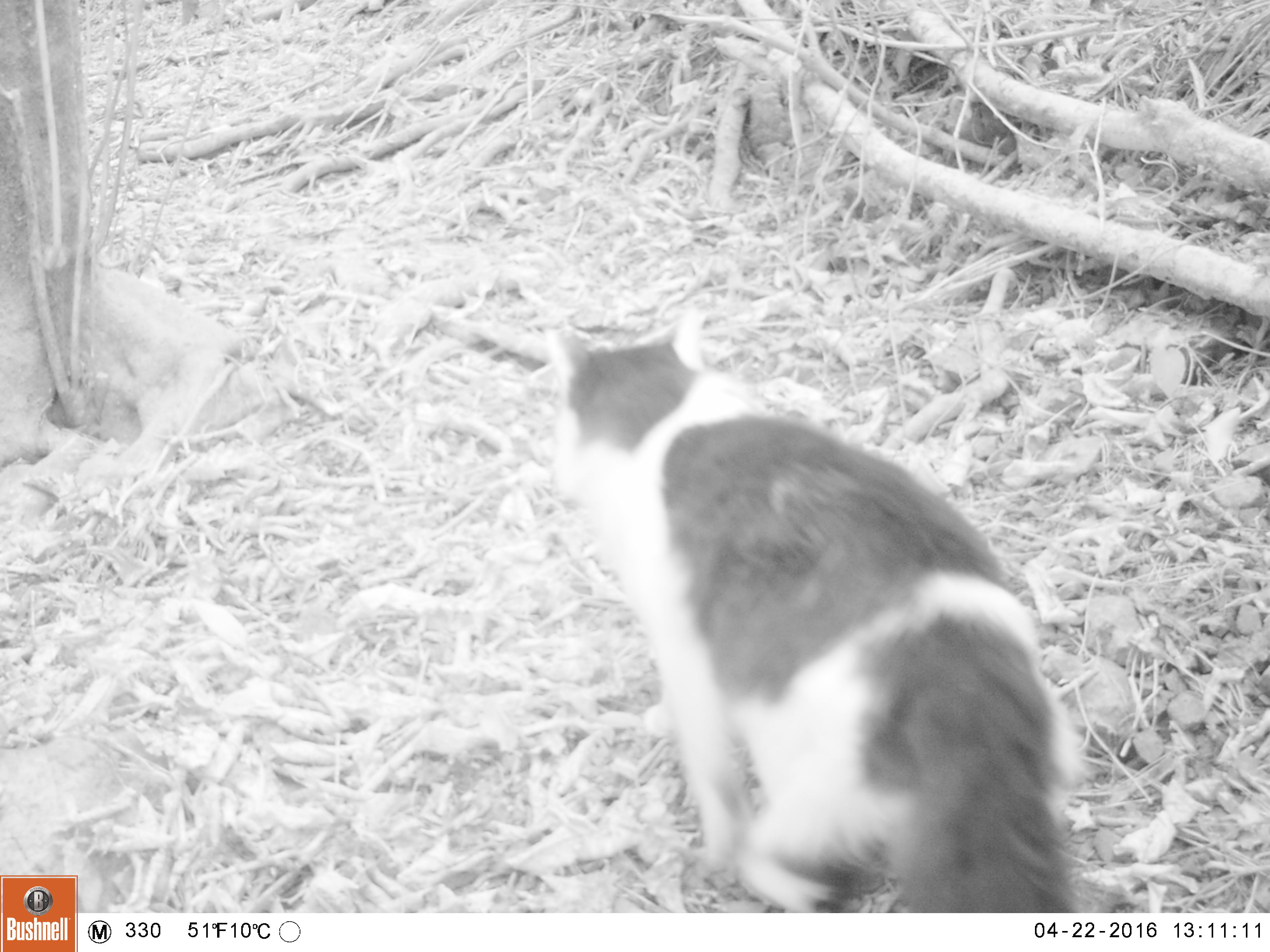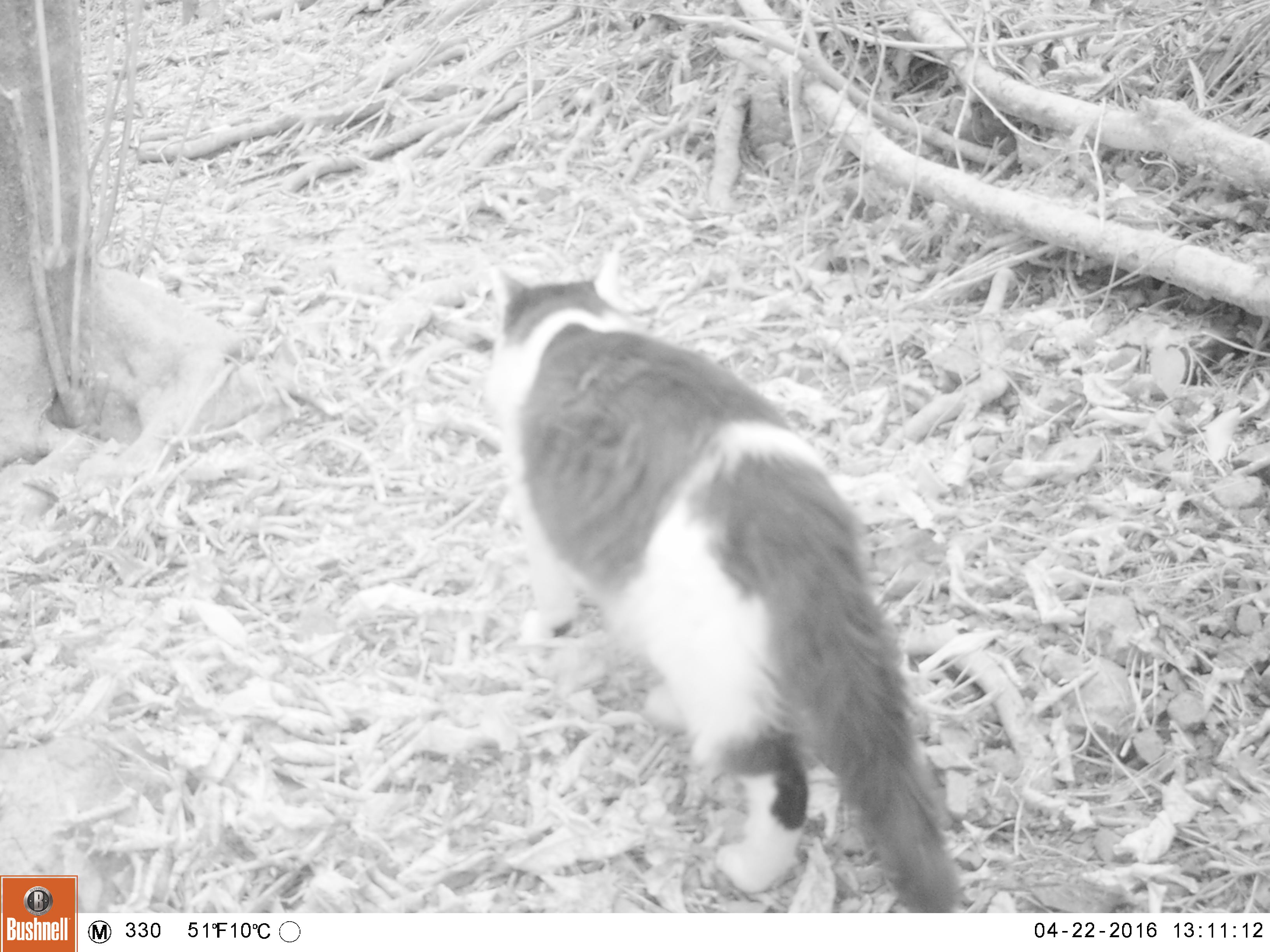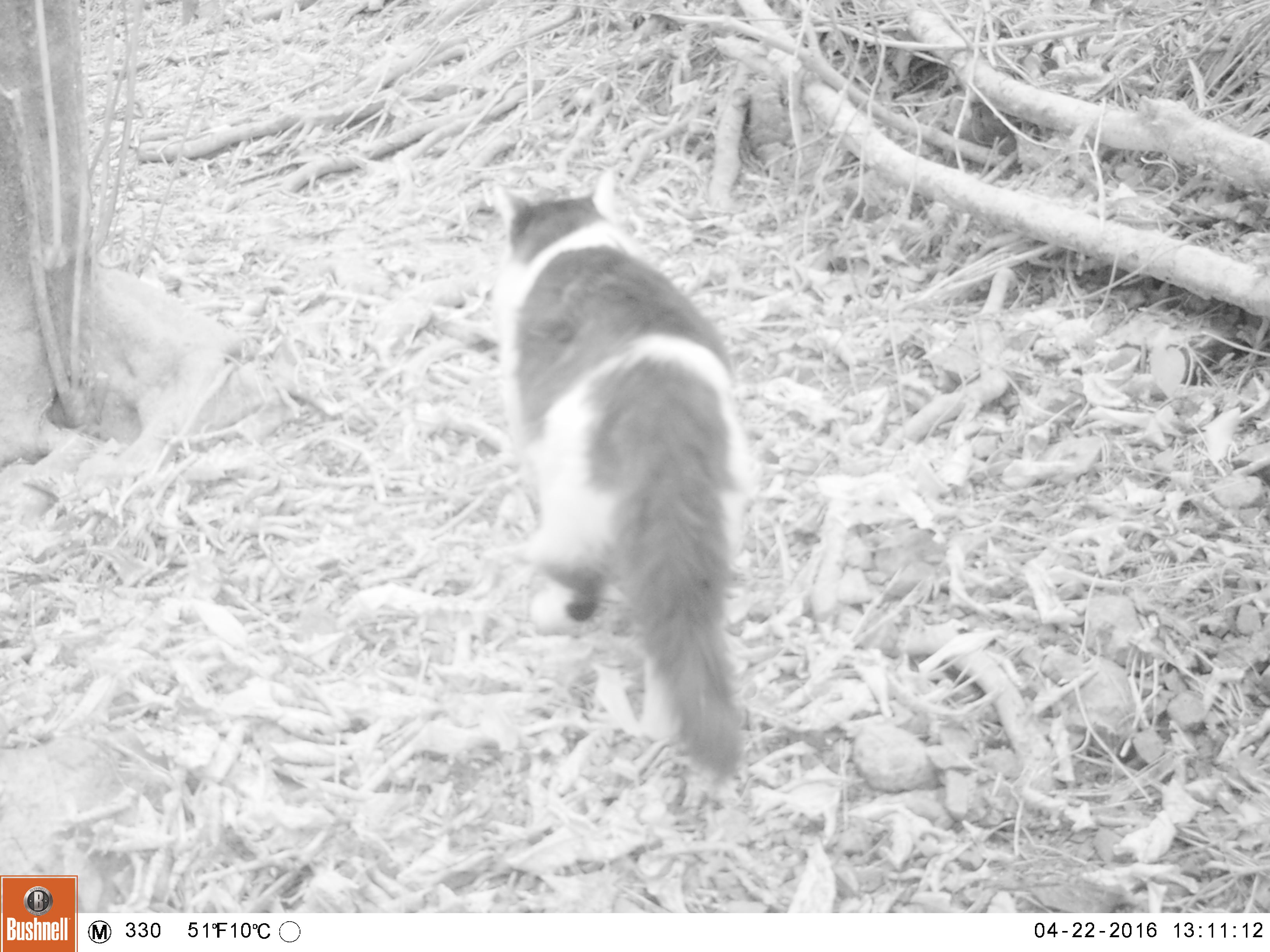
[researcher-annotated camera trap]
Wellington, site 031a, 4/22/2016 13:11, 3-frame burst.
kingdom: Animalia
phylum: Chordata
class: Mammalia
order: Carnivora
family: Felidae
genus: Felis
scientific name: Felis catus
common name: cat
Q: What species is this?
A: Cat (Felis catus).